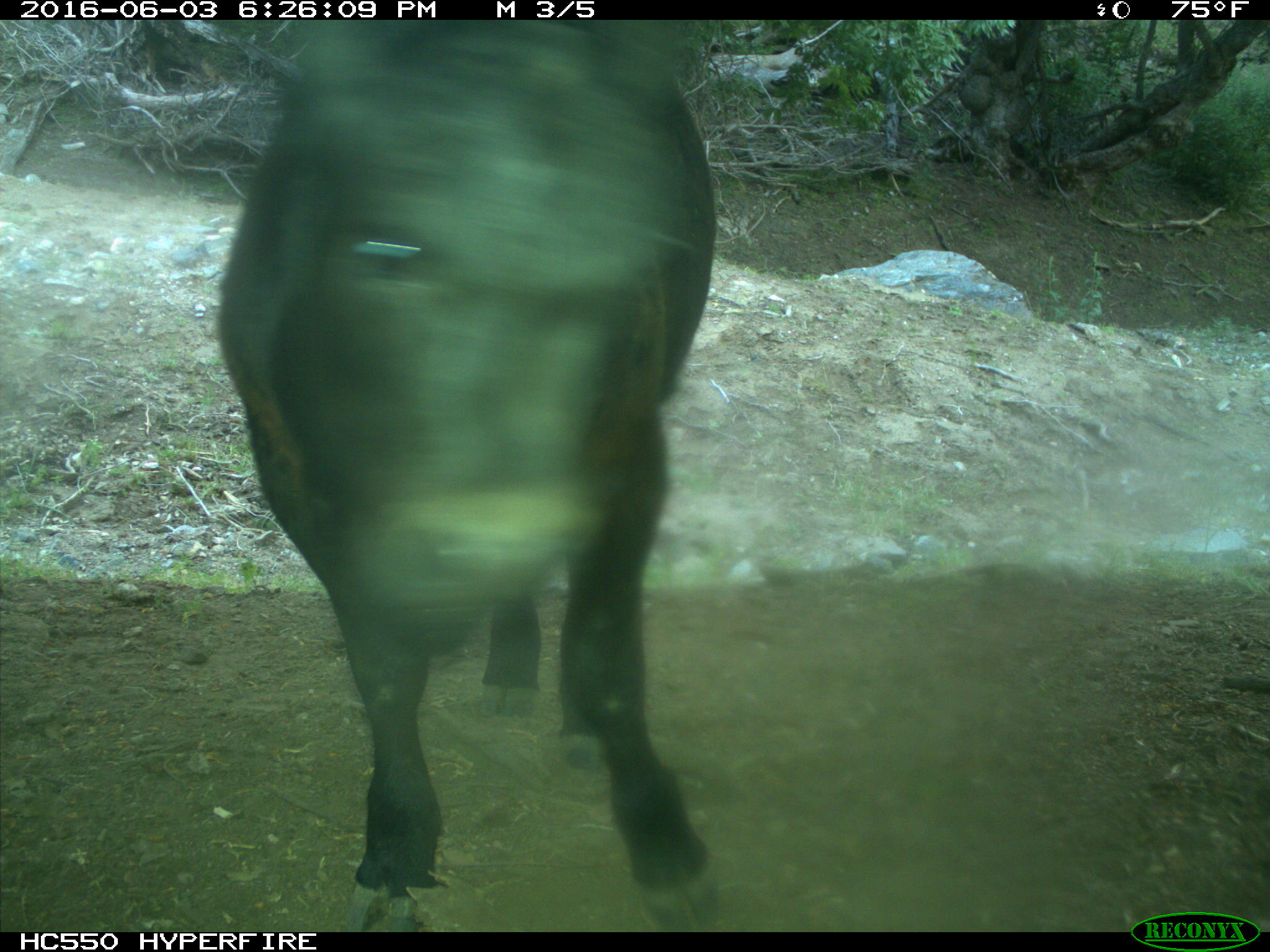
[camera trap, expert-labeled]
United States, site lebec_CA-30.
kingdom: Animalia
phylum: Chordata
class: Mammalia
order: Artiodactyla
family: Bovidae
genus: Bos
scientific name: Bos taurus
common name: domestic cow